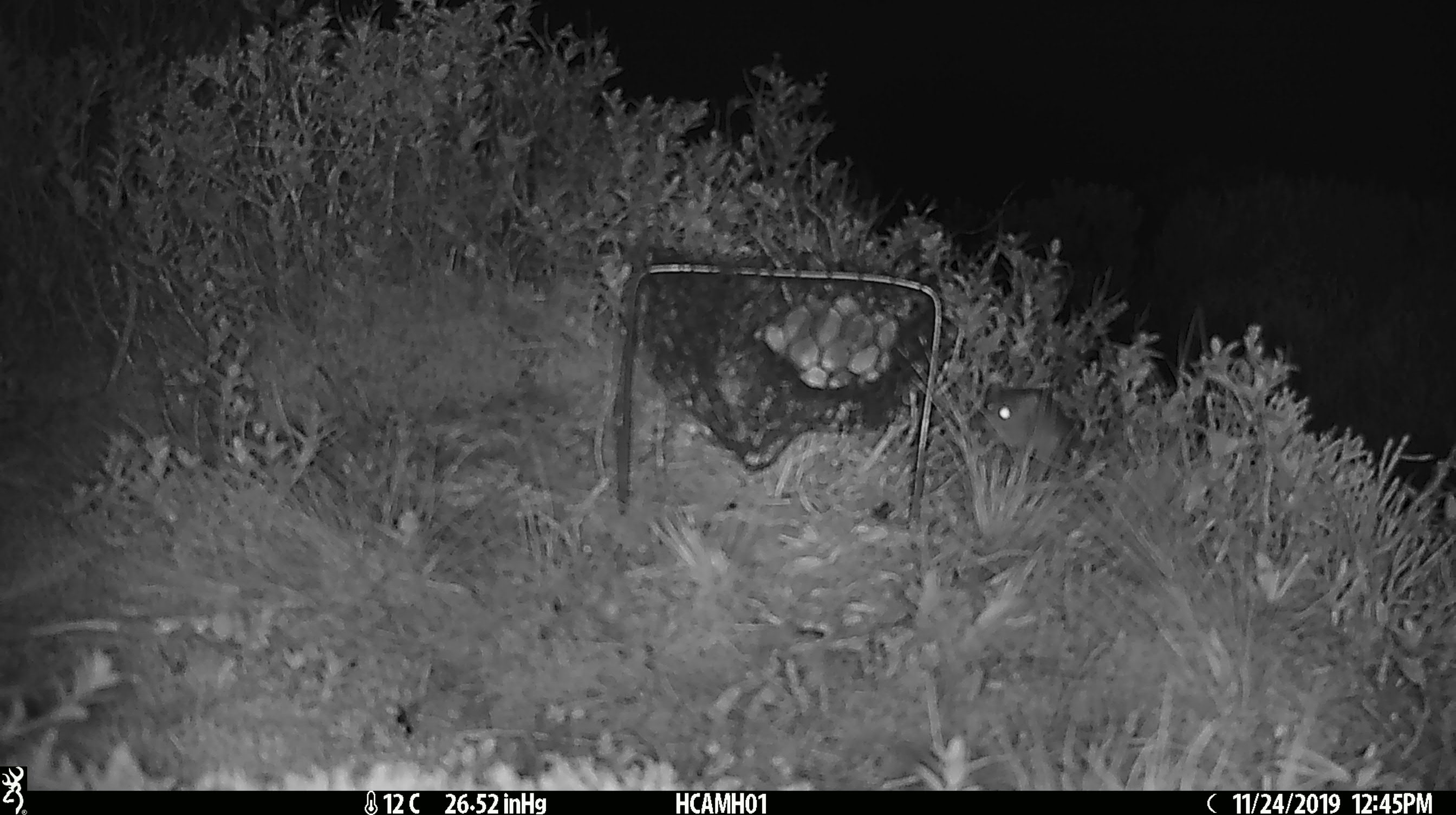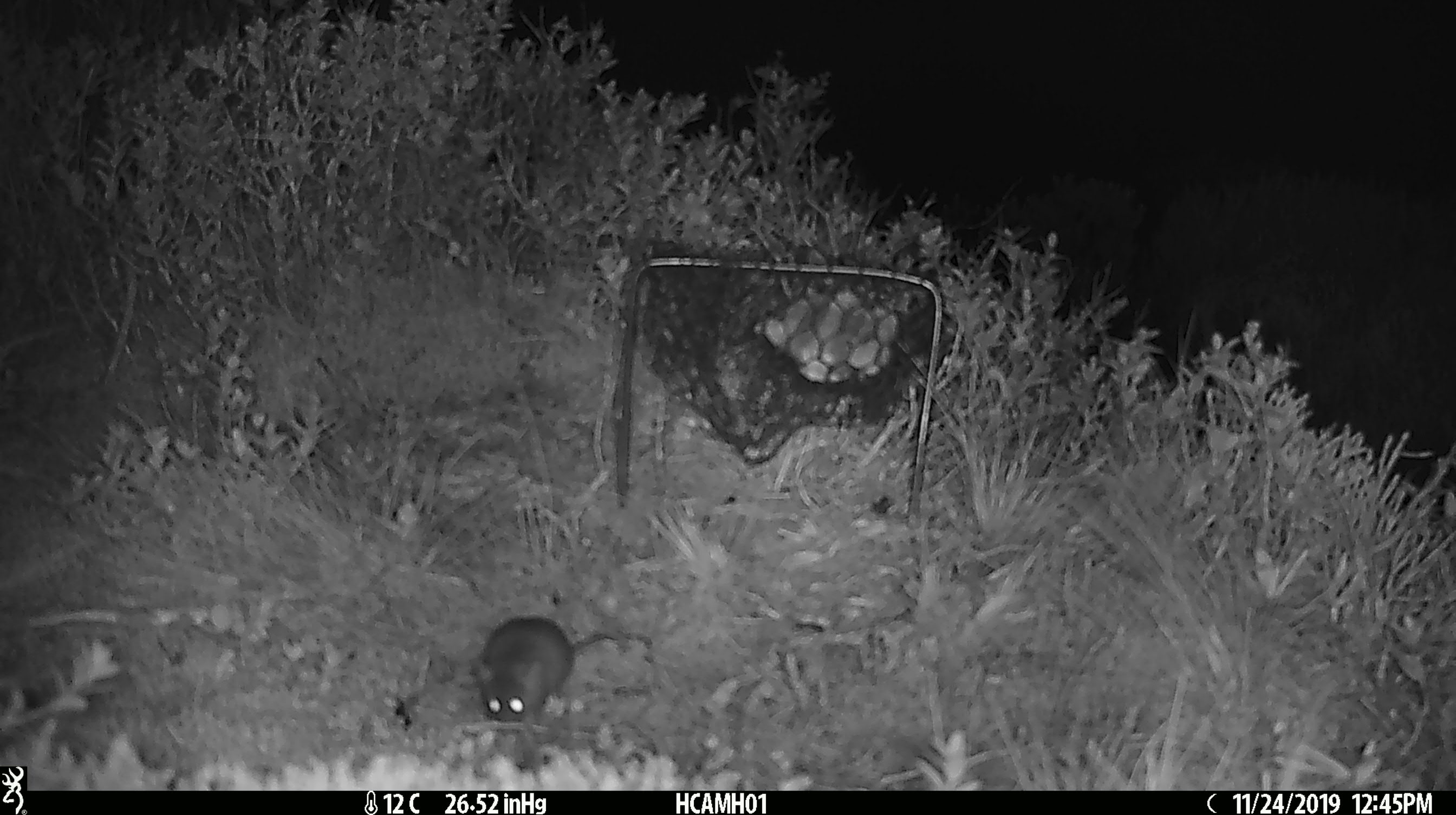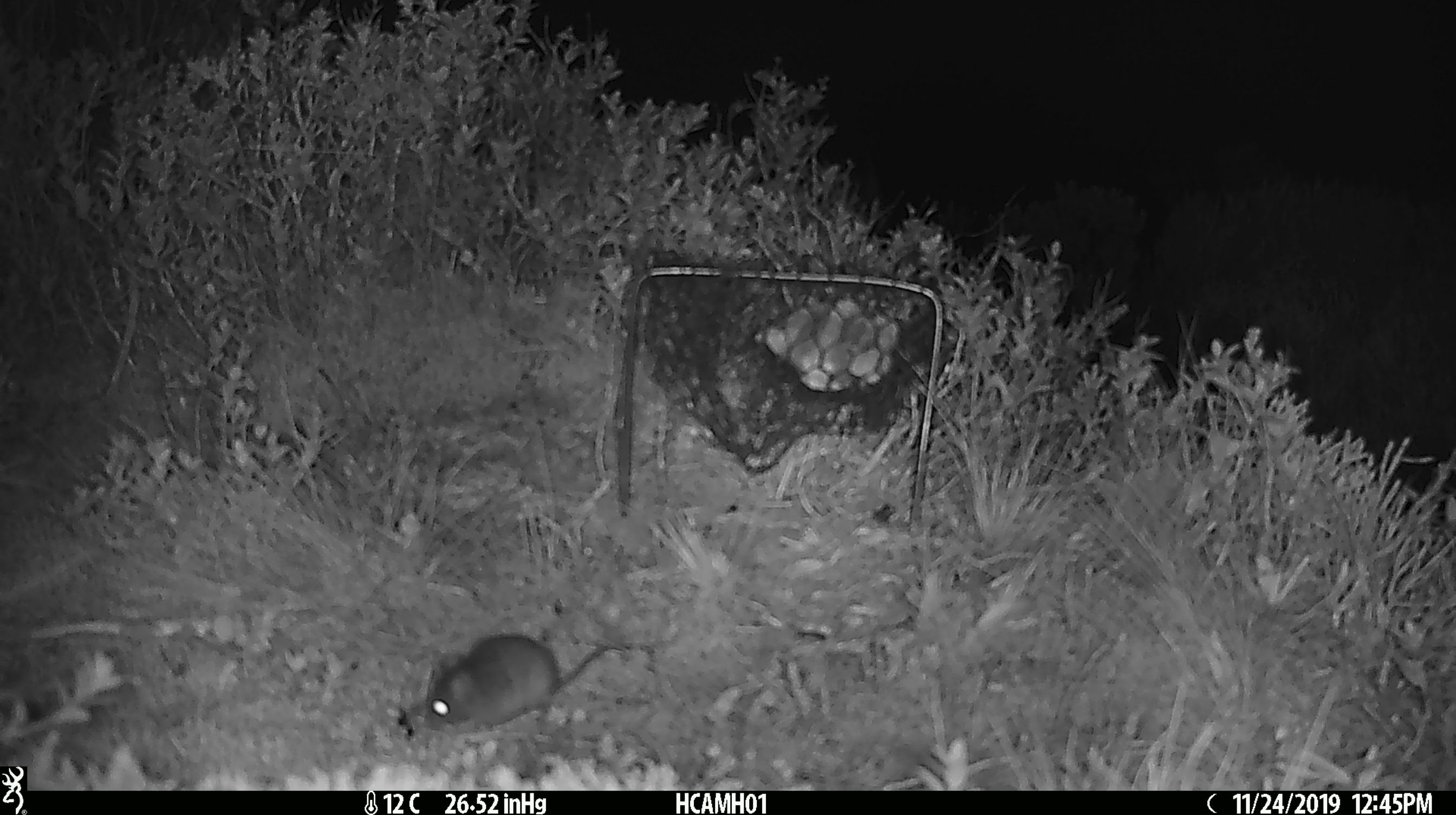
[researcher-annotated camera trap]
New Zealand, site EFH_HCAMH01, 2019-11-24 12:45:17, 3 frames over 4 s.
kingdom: Animalia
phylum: Chordata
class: Mammalia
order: Rodentia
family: Muridae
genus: Mus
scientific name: Mus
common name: mouse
Mouse (Mus).